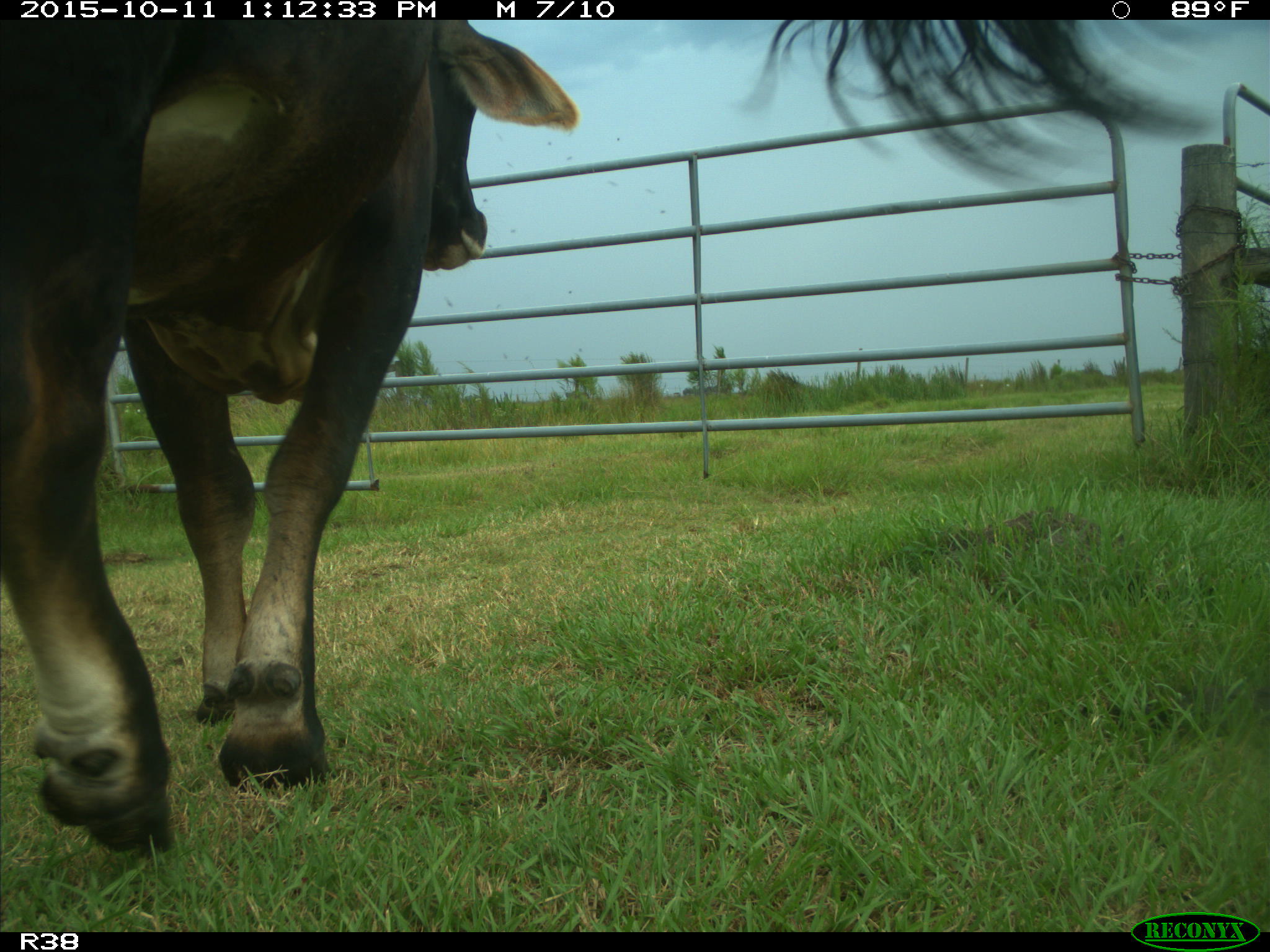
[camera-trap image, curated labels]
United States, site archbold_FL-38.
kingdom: Animalia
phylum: Chordata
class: Mammalia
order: Artiodactyla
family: Bovidae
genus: Bos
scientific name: Bos taurus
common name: domestic cow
Bos taurus (domestic cow).